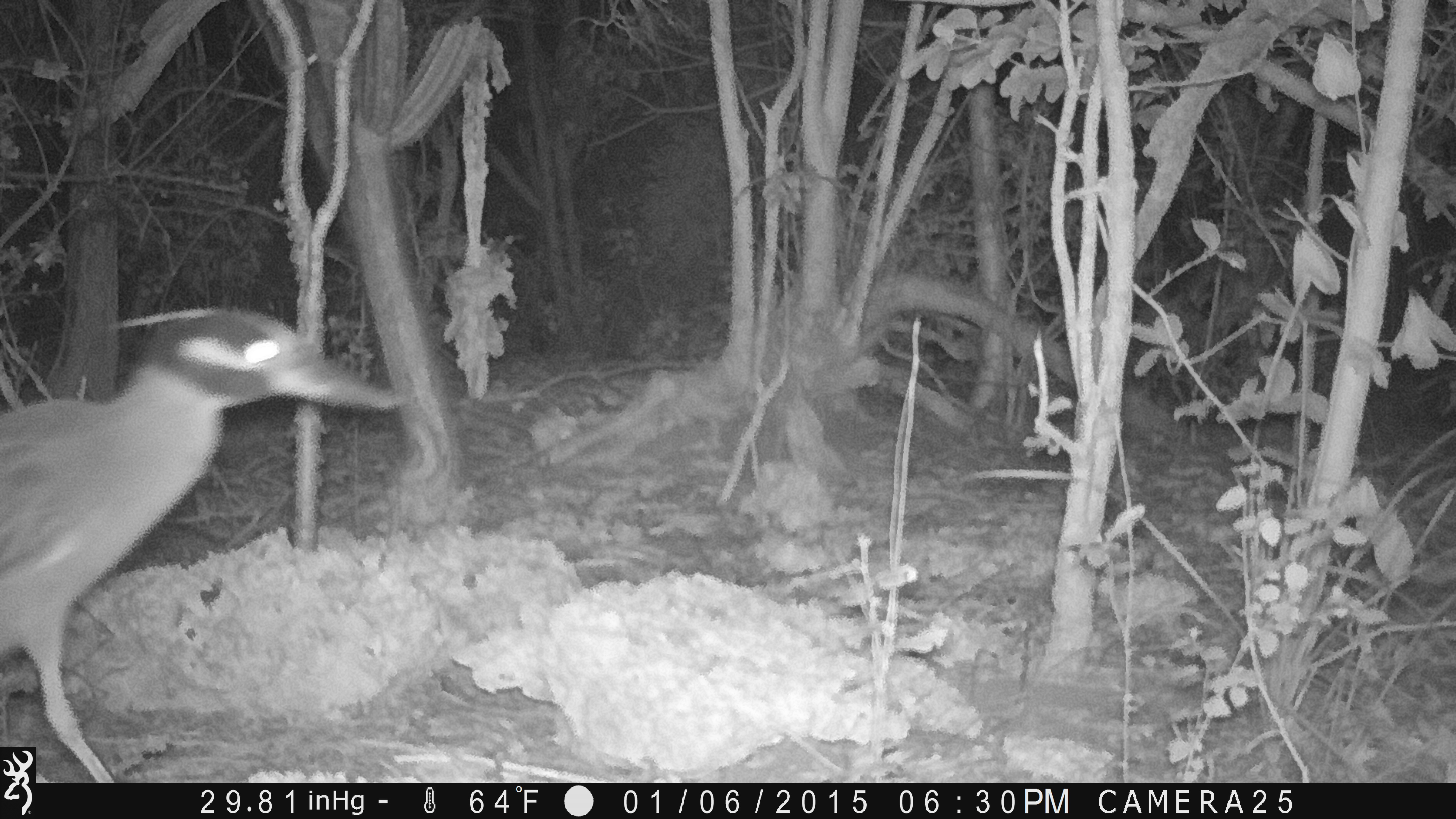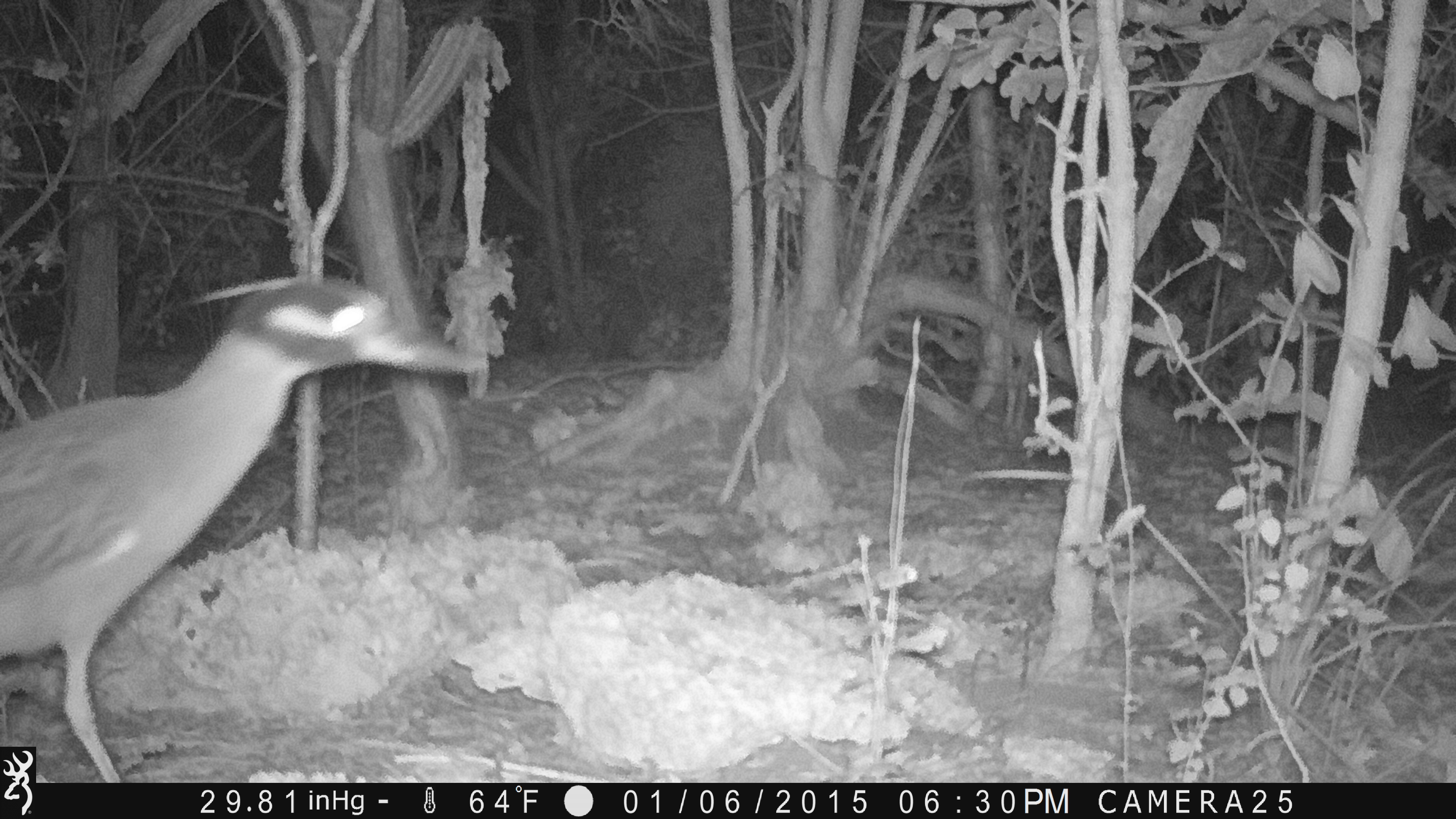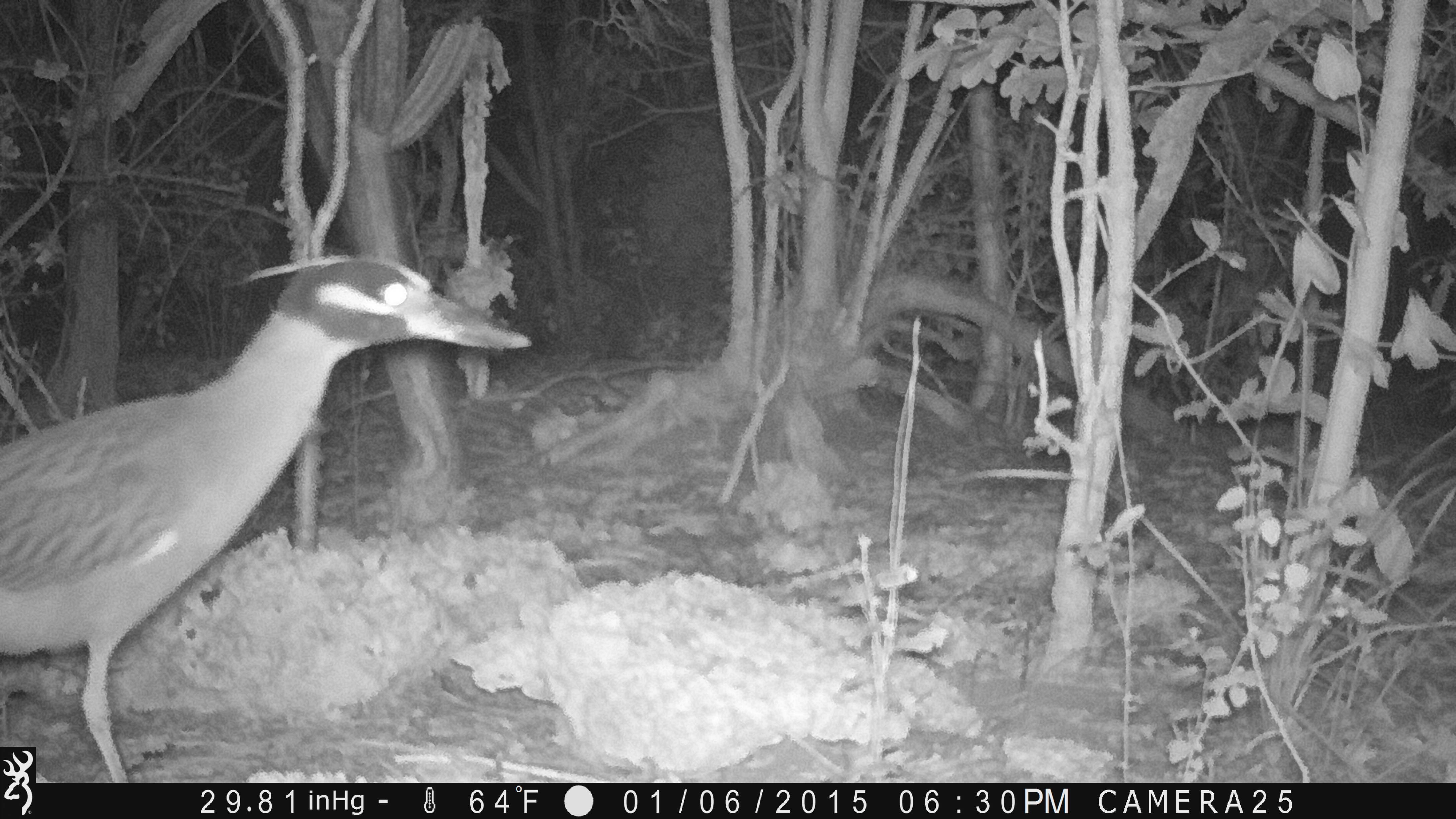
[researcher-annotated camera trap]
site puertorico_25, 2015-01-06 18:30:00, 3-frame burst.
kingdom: Animalia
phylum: Chordata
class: Aves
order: Pelecaniformes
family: Ardeidae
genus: Nyctanassa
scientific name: Nyctanassa violacea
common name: yellow-crowned night heron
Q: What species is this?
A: Yellow-crowned night heron (Nyctanassa violacea).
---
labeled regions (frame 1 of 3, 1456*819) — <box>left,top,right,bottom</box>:
yellow-crowned night heron: <box>0,303,428,781</box>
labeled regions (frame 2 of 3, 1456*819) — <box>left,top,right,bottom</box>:
yellow-crowned night heron: <box>0,274,480,782</box>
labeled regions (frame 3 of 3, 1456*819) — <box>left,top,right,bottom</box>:
yellow-crowned night heron: <box>0,257,513,780</box>